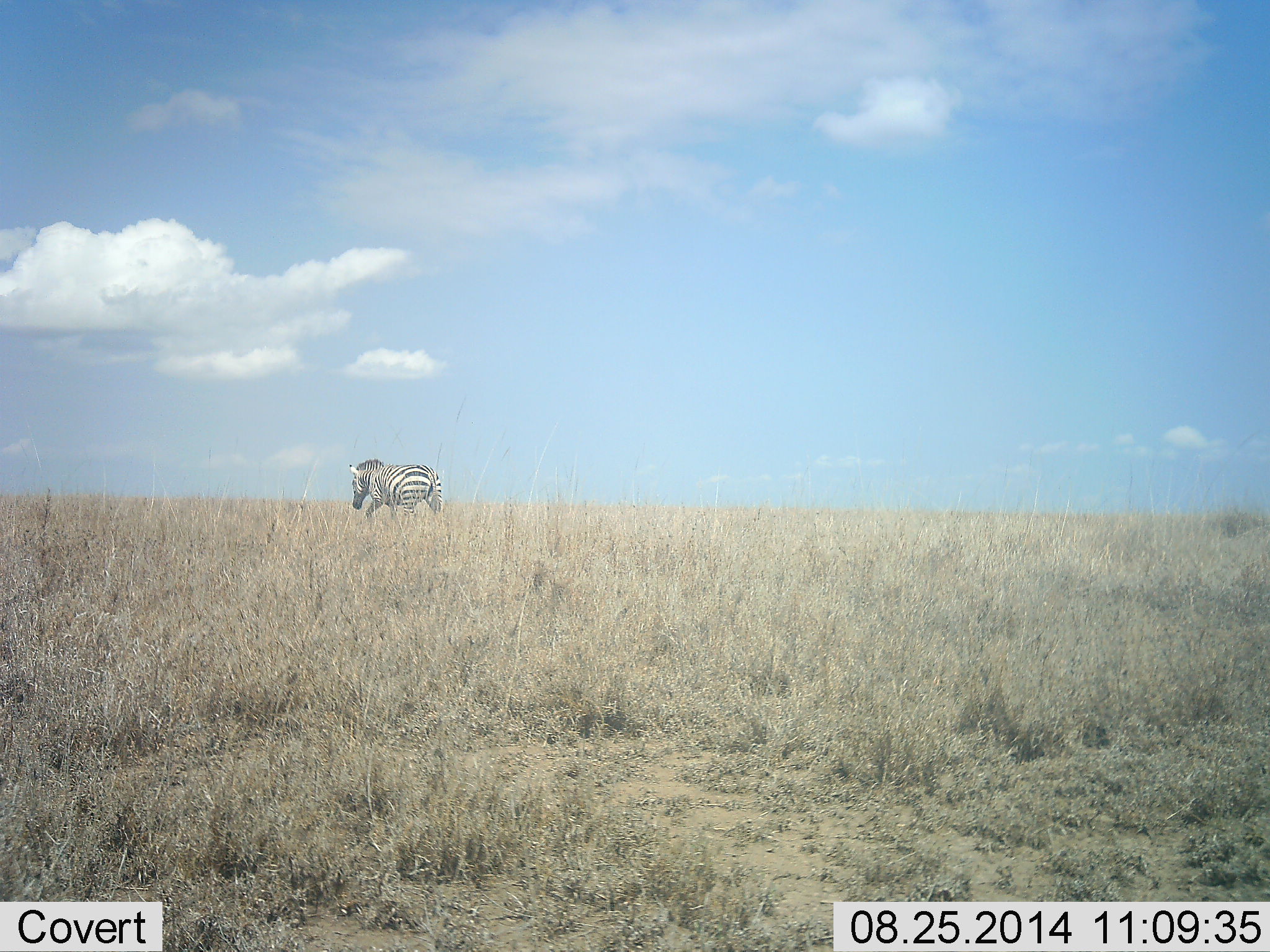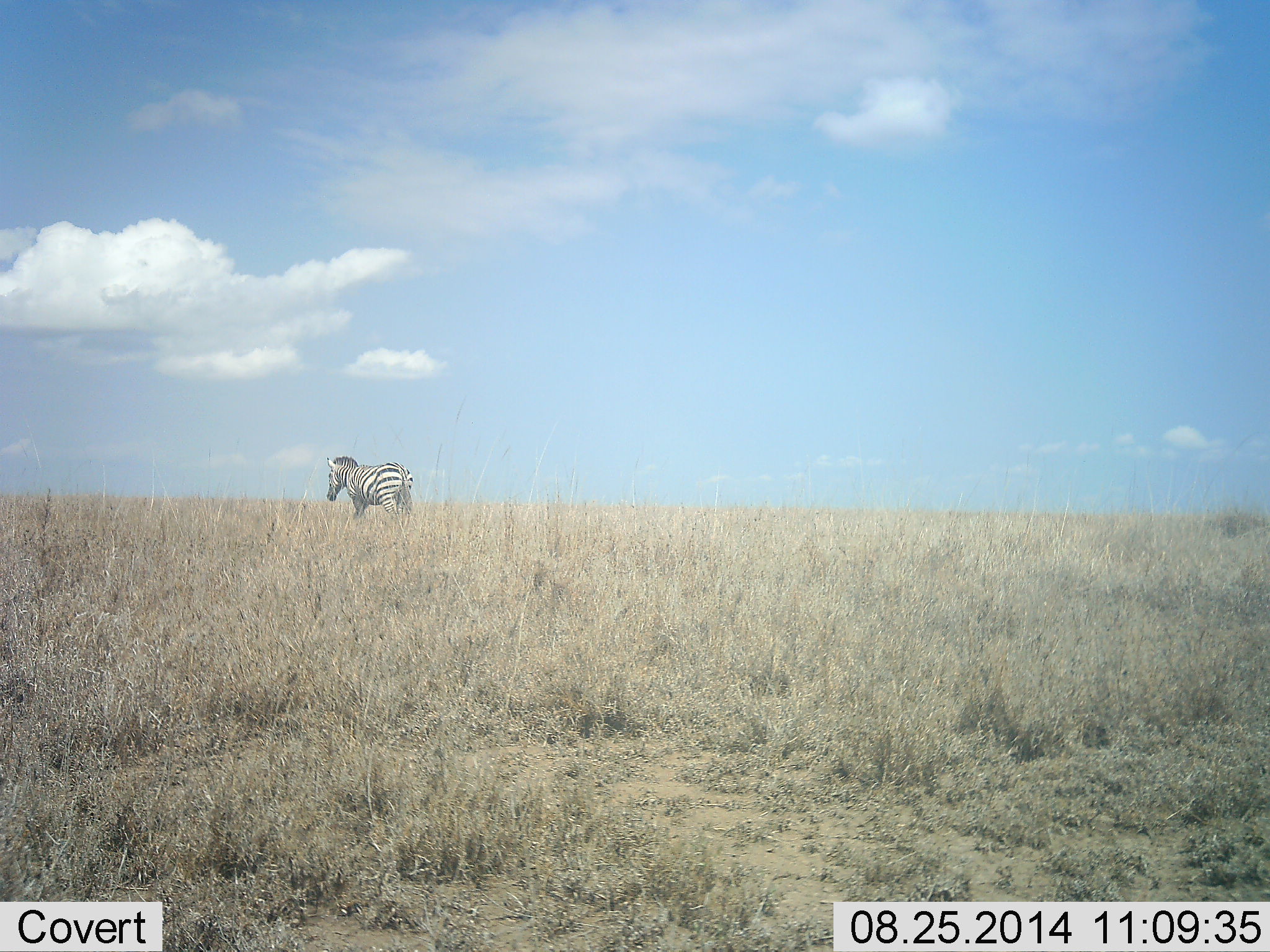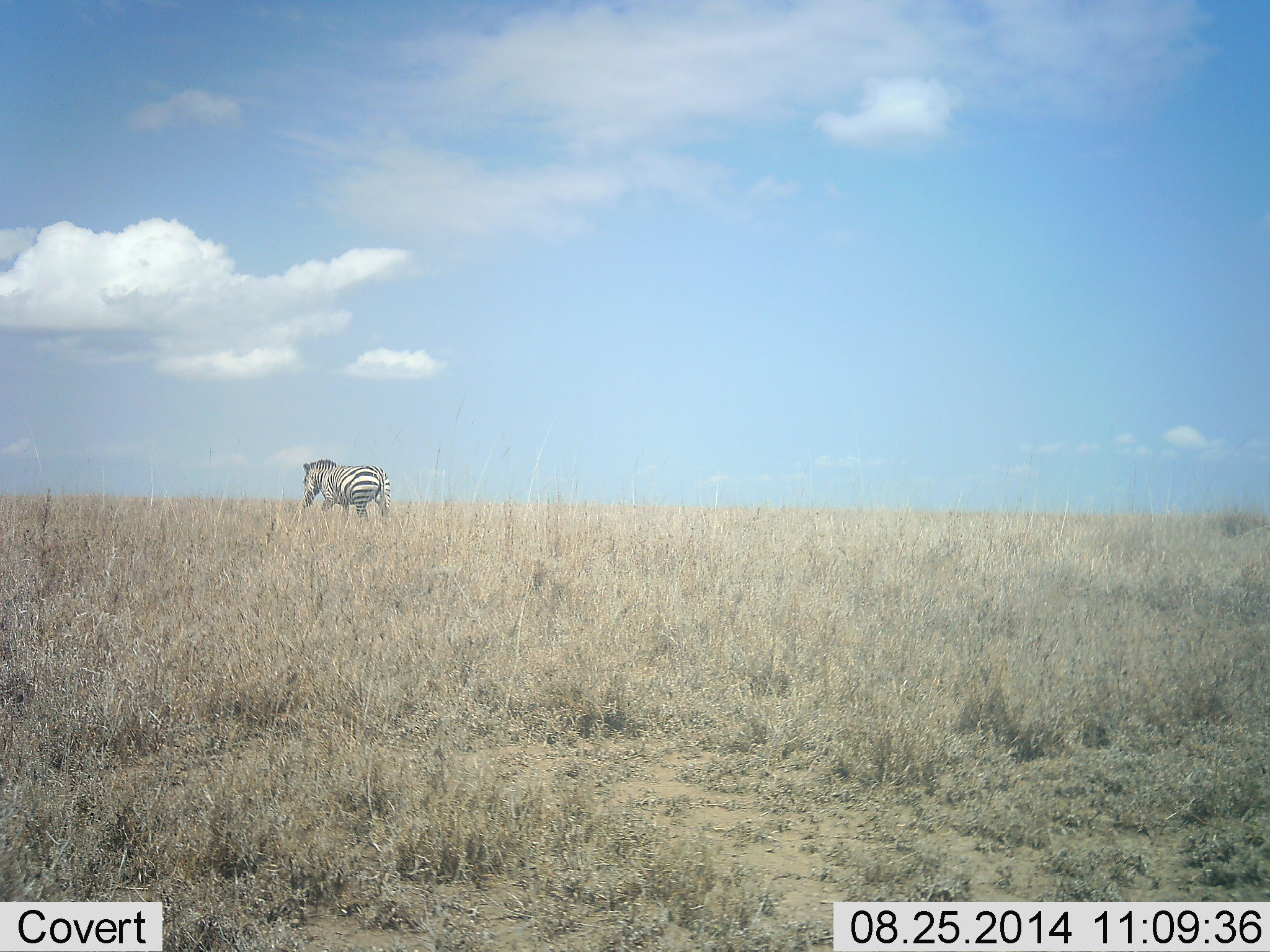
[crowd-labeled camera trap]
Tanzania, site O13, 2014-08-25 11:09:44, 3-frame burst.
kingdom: Animalia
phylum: Chordata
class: Mammalia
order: Perissodactyla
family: Equidae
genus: Equus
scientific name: Equus quagga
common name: plains zebra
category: zebra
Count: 1.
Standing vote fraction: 0%.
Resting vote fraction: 0%.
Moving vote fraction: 100%.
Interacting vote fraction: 0%.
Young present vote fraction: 0%.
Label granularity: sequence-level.